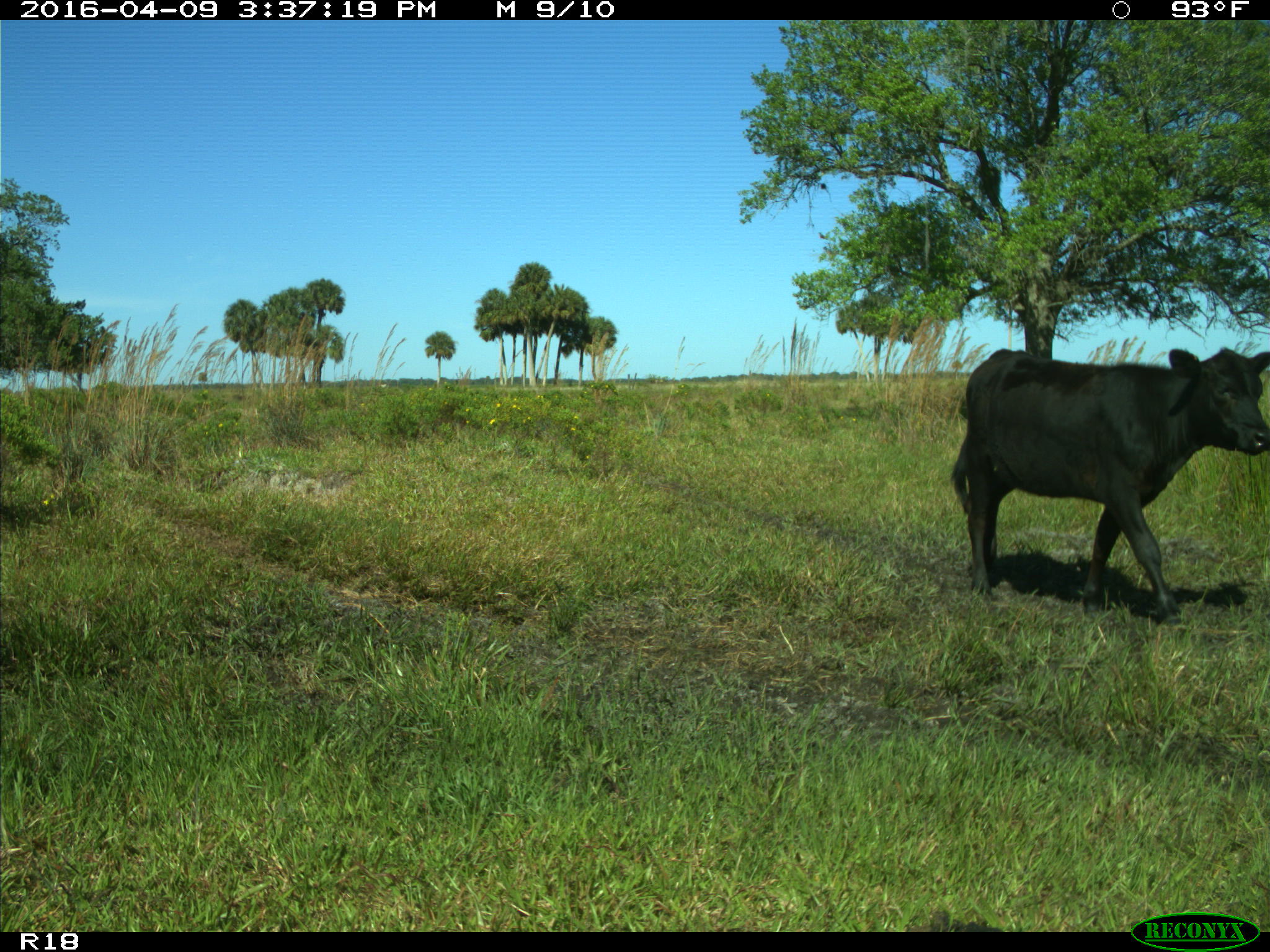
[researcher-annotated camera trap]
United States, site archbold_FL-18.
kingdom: Animalia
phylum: Chordata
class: Mammalia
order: Artiodactyla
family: Bovidae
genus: Bos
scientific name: Bos taurus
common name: domestic cow